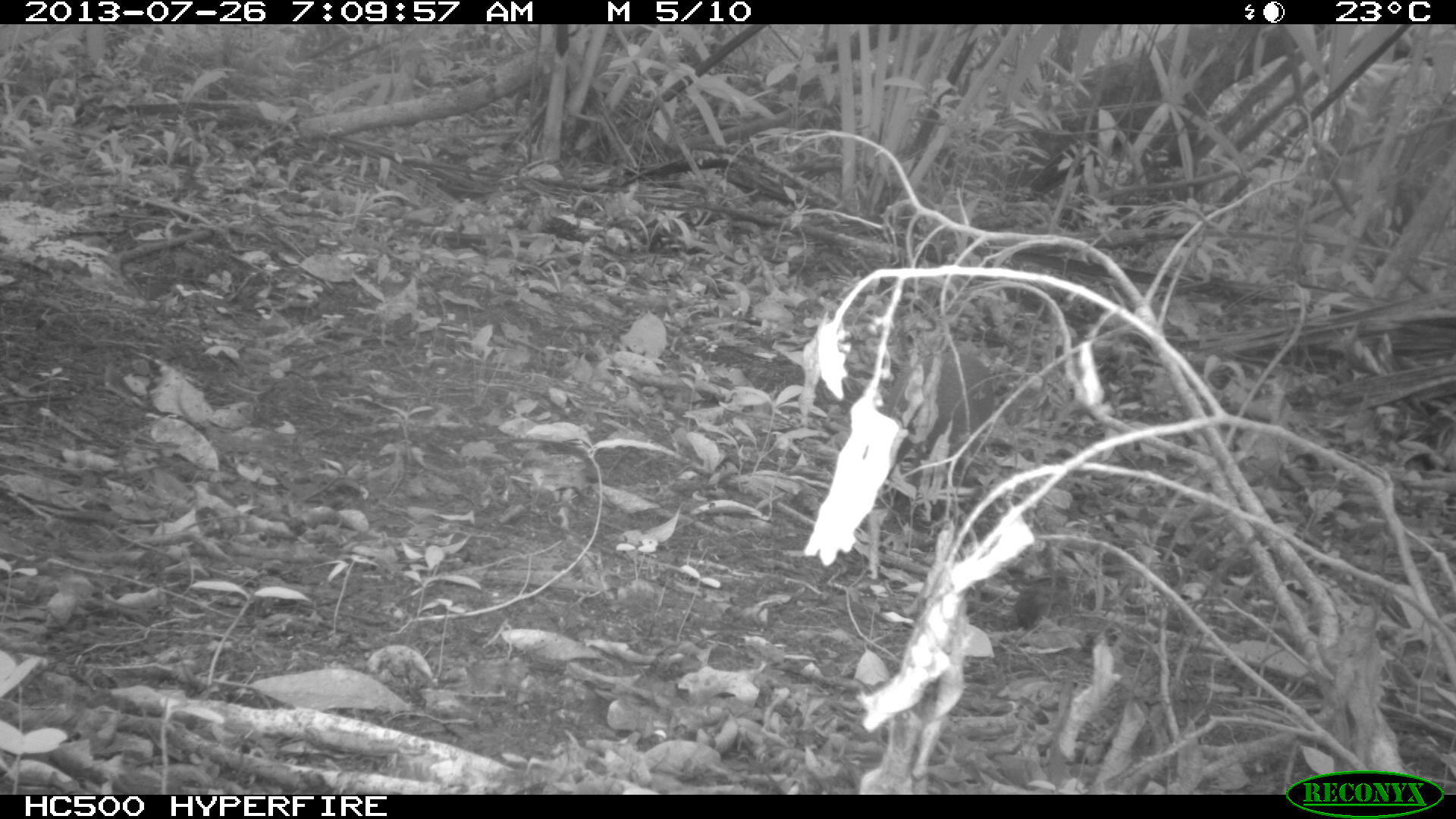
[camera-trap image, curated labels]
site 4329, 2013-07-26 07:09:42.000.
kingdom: Animalia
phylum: Chordata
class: Mammalia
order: Rodentia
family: Dasyproctidae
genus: Dasyprocta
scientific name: Dasyprocta punctata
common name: central american agouti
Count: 1.